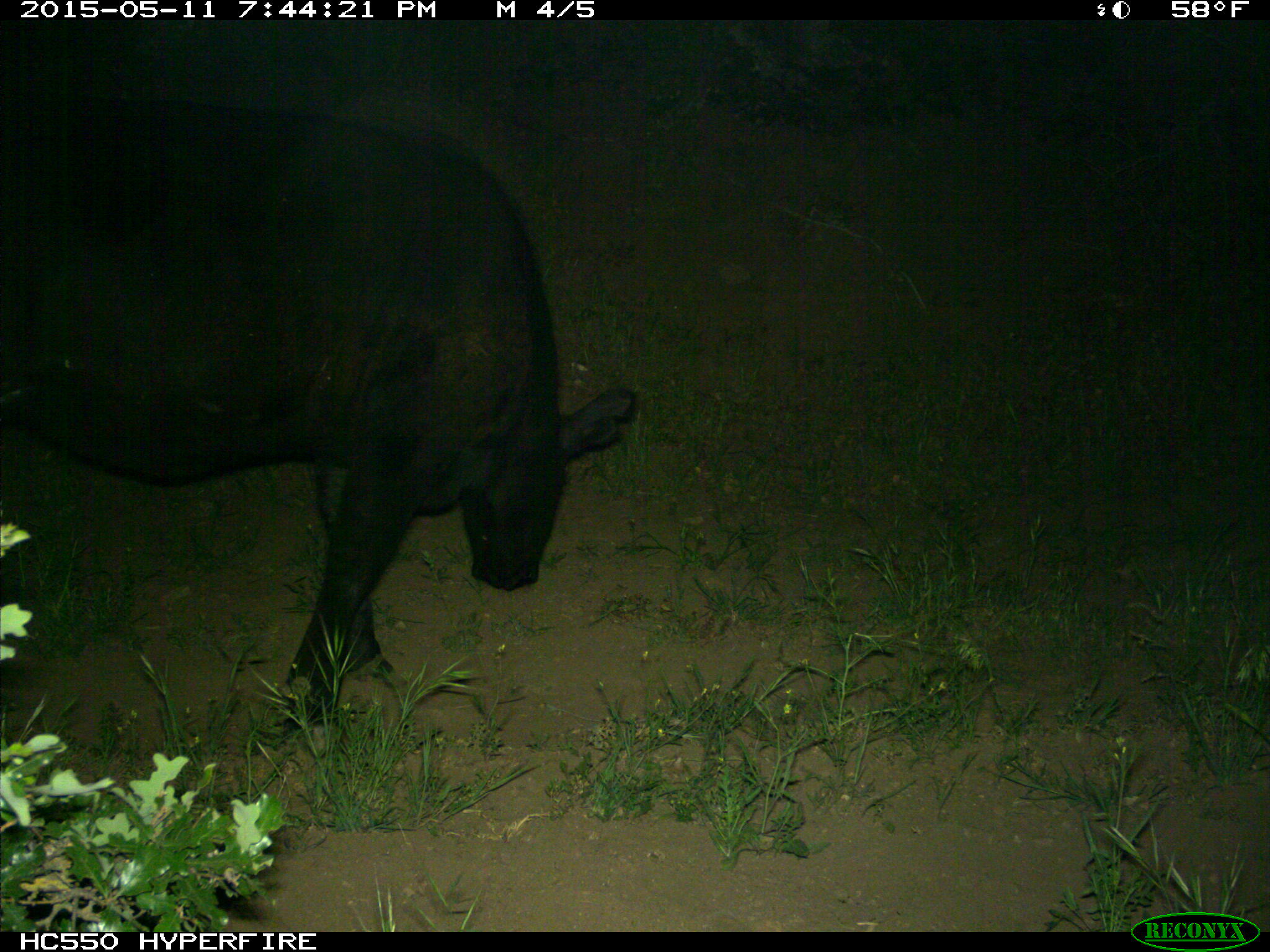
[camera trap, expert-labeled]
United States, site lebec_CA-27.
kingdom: Animalia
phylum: Chordata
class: Mammalia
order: Artiodactyla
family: Bovidae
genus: Bos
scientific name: Bos taurus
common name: domestic cow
Bos taurus (domestic cow).